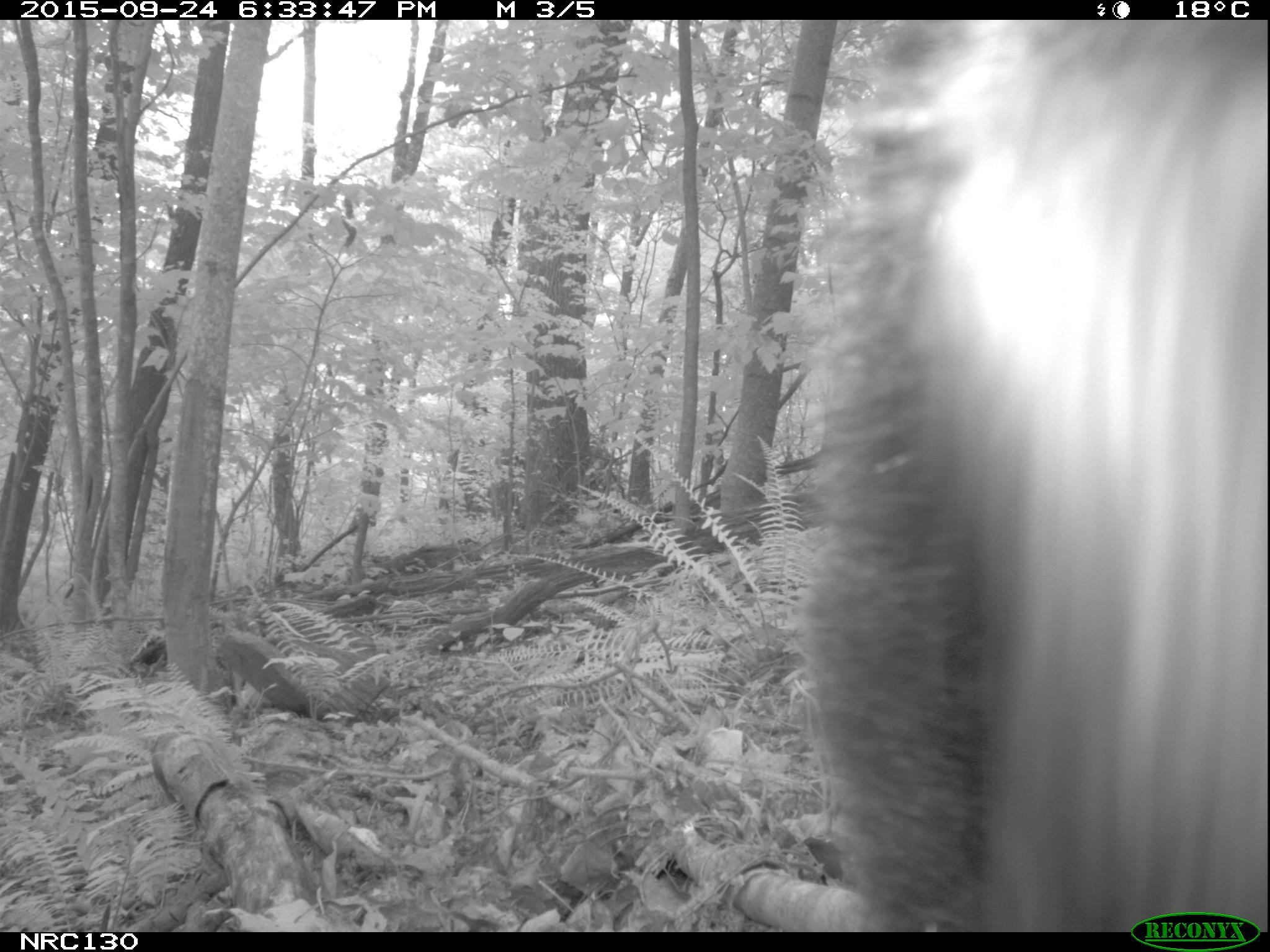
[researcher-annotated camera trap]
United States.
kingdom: Animalia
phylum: Chordata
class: Mammalia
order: Carnivora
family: Ursidae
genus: Ursus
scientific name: Ursus americanus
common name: american black bear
American Black Bear (Ursus americanus).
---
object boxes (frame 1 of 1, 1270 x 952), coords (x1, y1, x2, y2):
American Black Bear: (796, 21, 1270, 926)